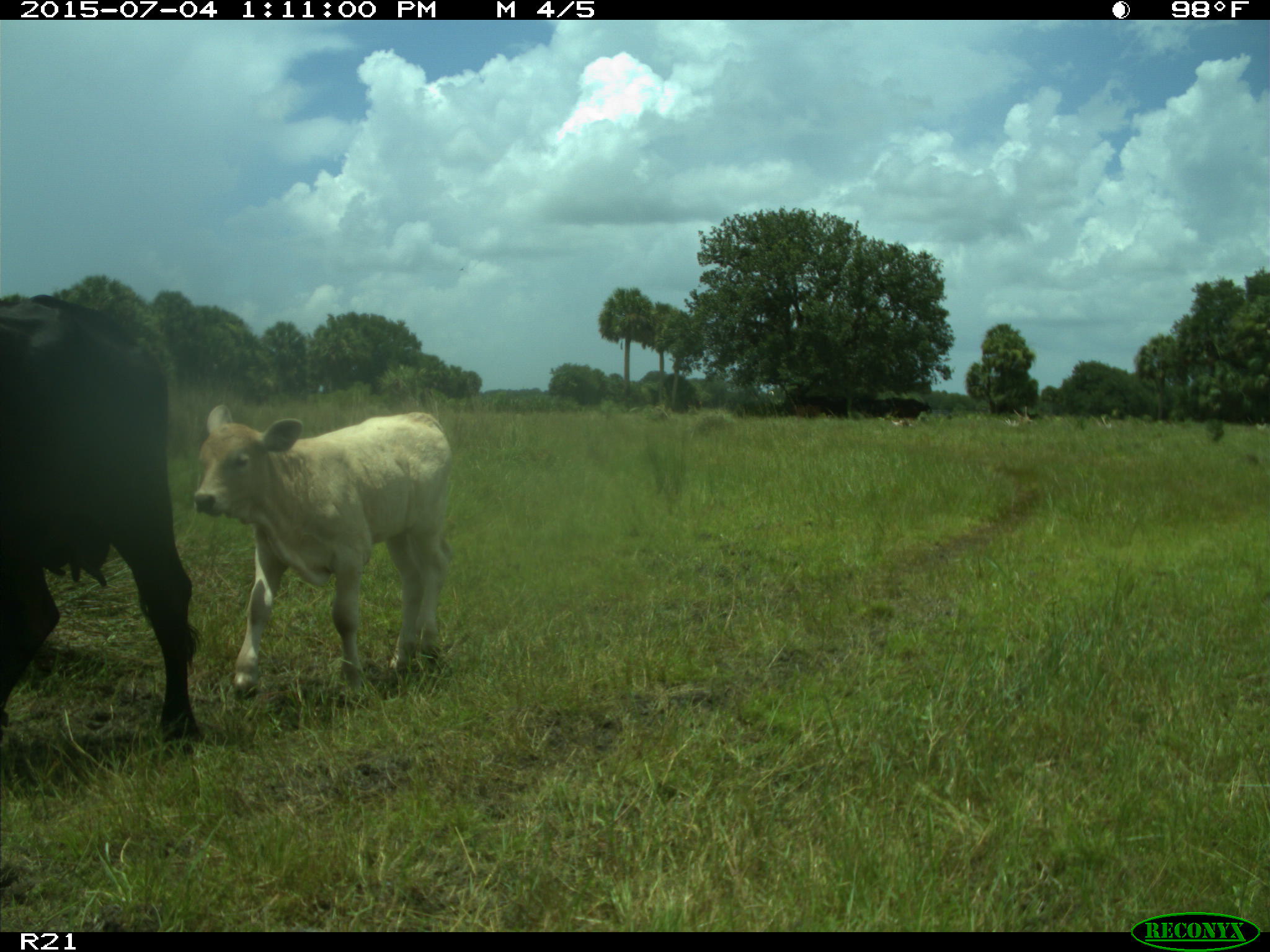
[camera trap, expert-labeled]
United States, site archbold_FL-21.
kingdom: Animalia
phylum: Chordata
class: Mammalia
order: Artiodactyla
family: Bovidae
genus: Bos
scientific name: Bos taurus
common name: domestic cow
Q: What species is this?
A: Bos taurus (domestic cow).